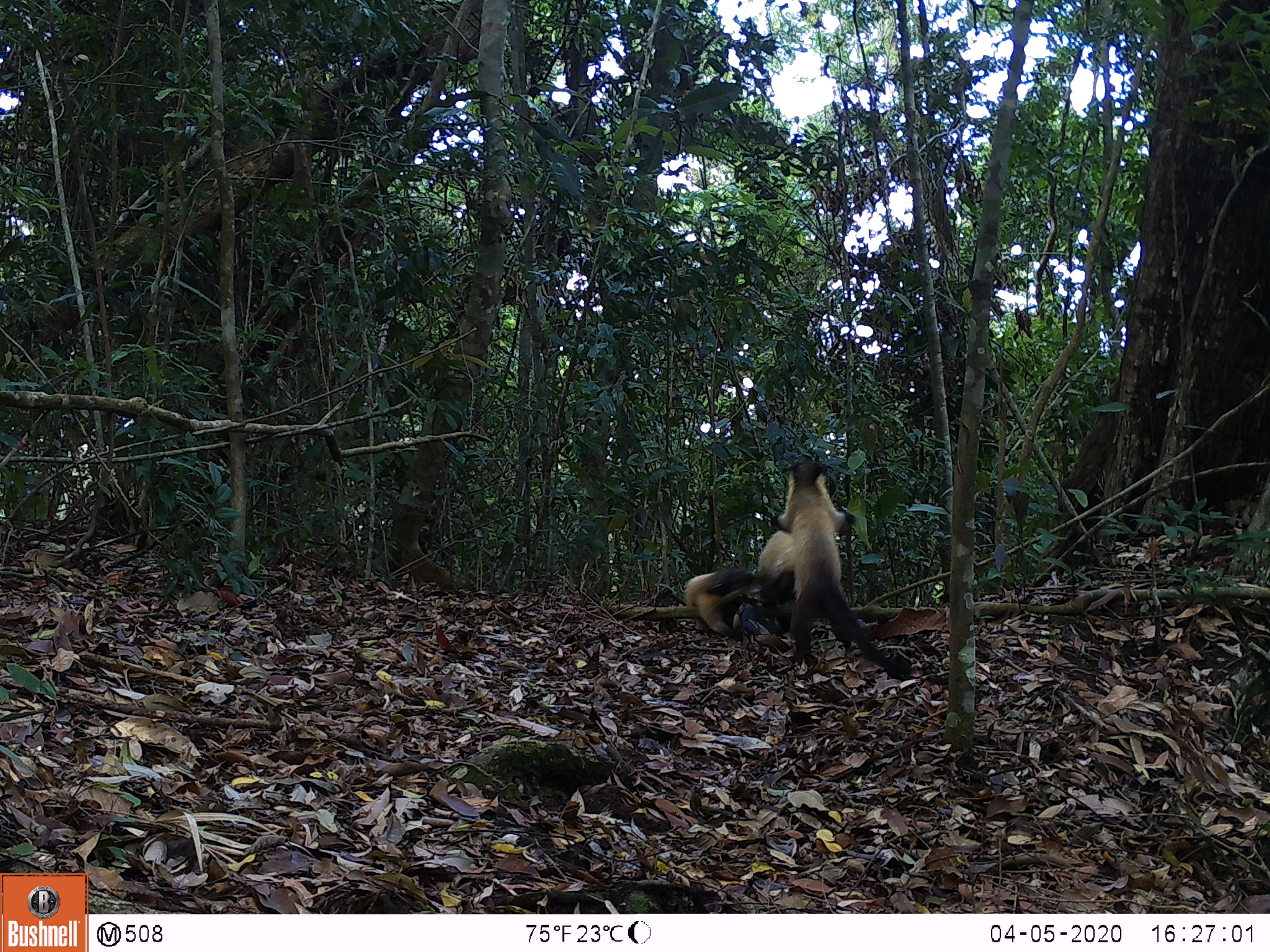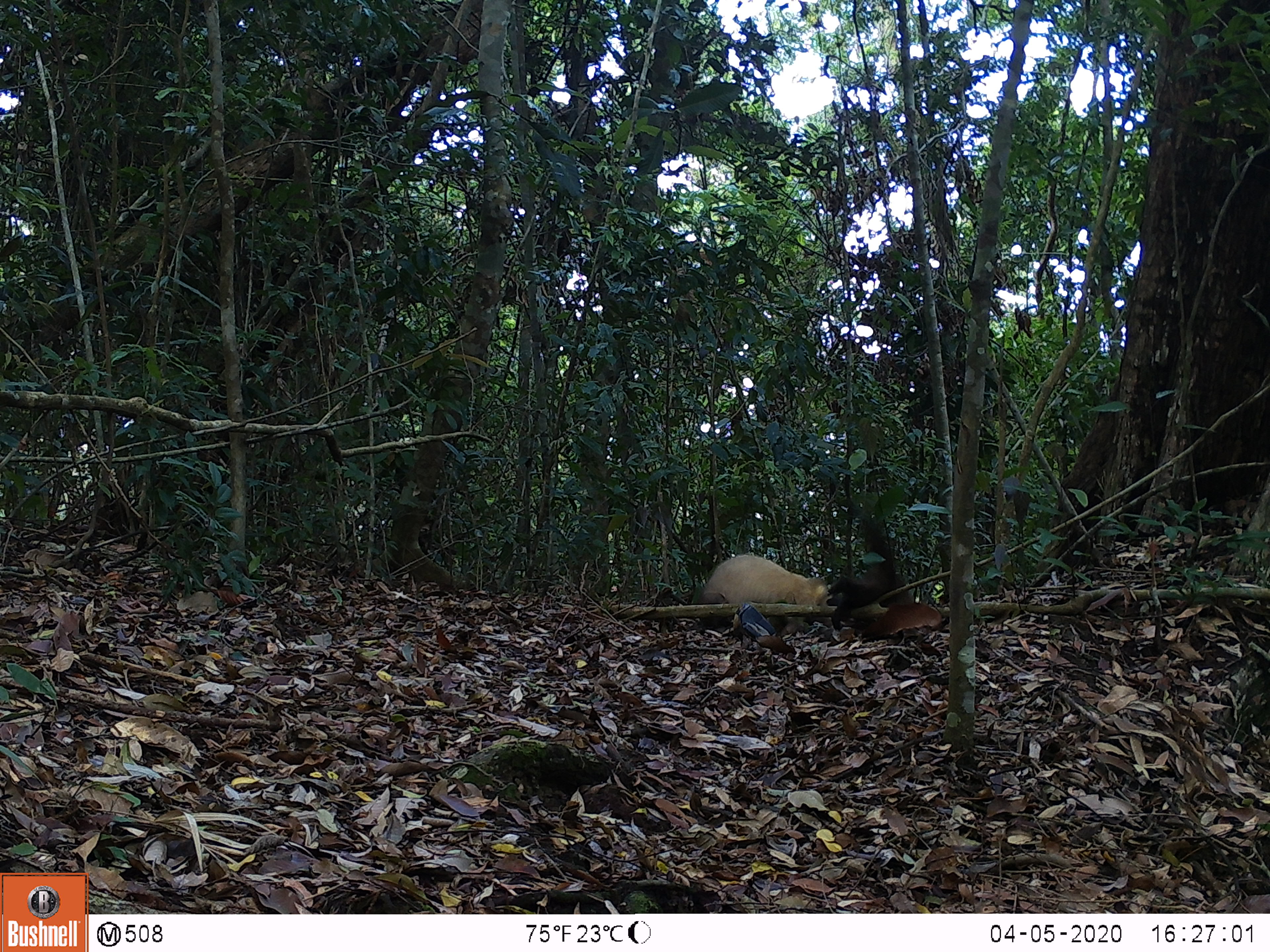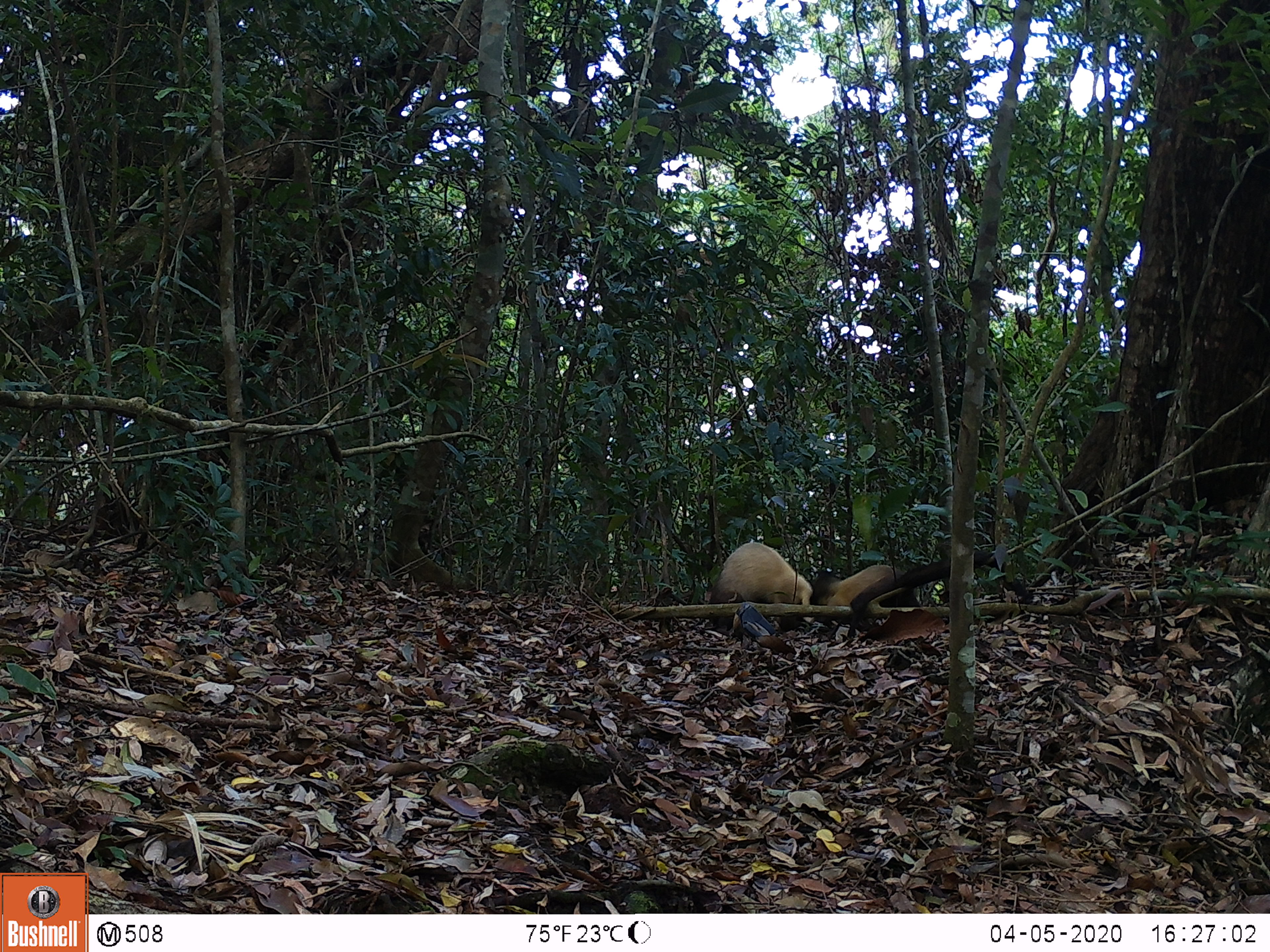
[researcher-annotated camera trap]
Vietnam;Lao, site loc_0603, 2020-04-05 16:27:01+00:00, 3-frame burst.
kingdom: Animalia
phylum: Chordata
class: Mammalia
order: Carnivora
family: Mustelidae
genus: Martes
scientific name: Martes flavigula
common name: yellow-throated marten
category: yellow throated marten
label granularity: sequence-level